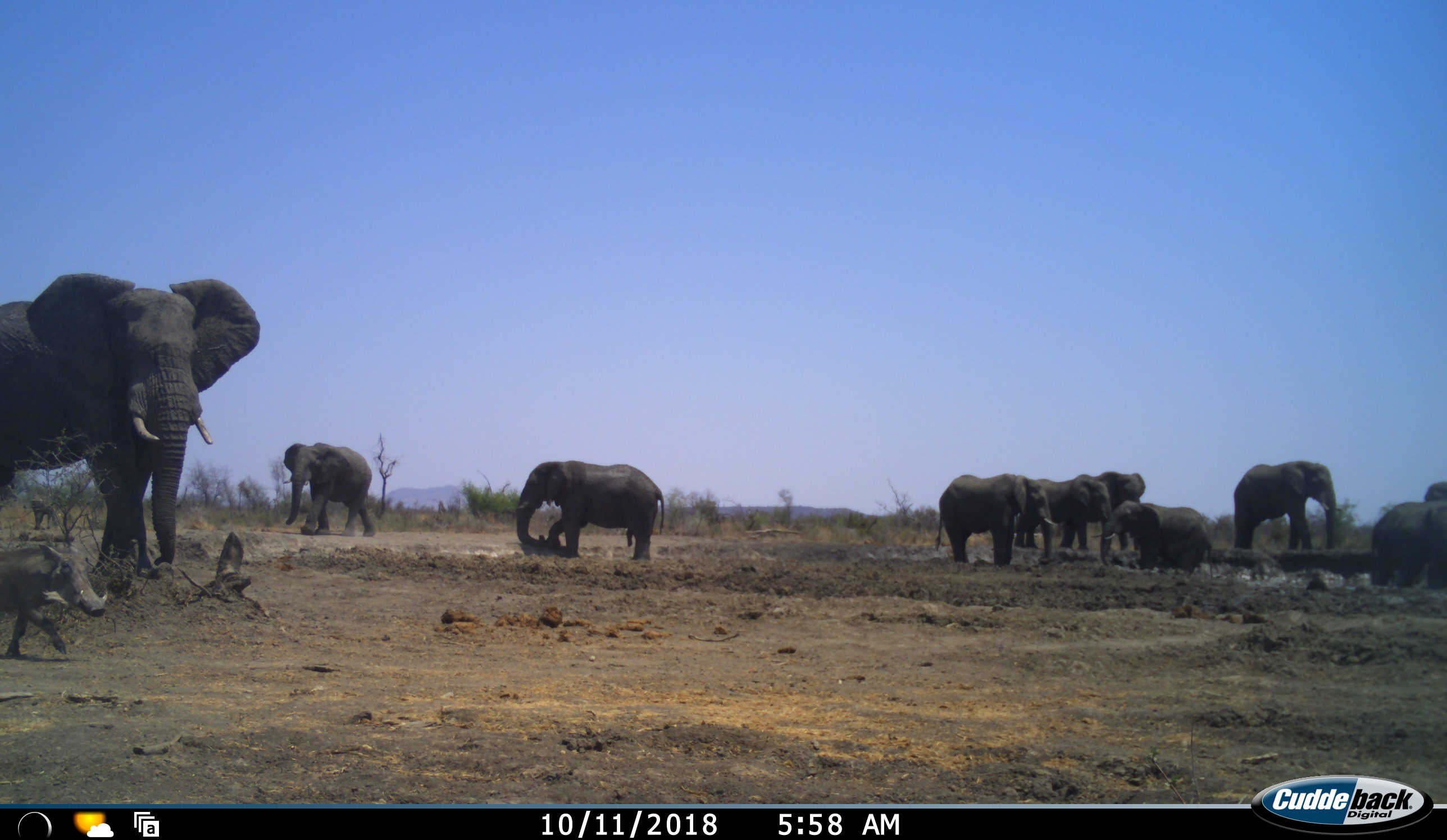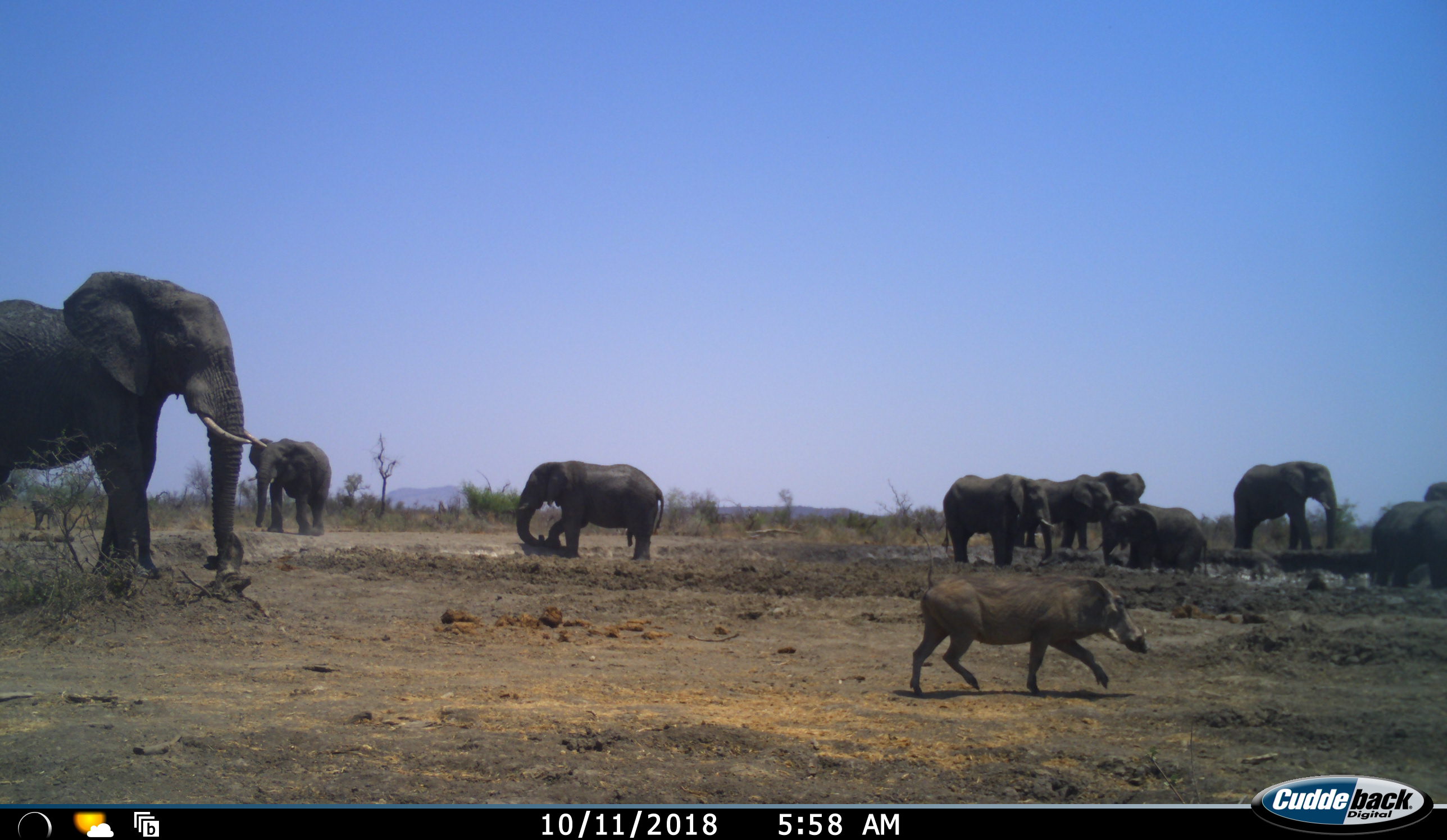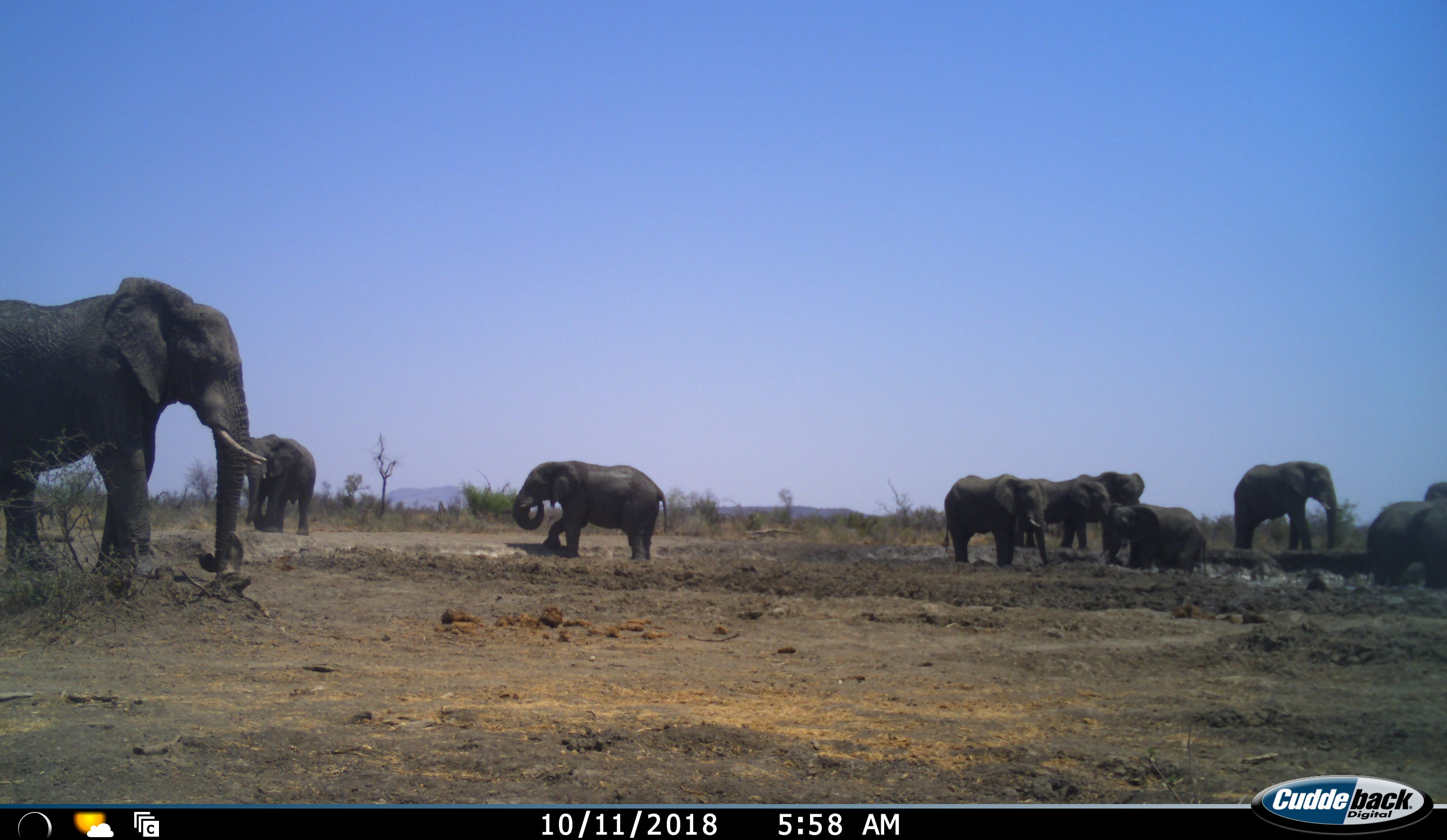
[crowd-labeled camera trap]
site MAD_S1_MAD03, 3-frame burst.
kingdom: Animalia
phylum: Chordata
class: Mammalia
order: Proboscidea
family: Elephantidae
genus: Loxodonta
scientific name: Loxodonta africana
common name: african bush elephant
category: elephant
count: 10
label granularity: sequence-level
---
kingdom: Animalia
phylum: Chordata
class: Mammalia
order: Artiodactyla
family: Suidae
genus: Phacochoerus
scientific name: Phacochoerus africanus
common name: warthog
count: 1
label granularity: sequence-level